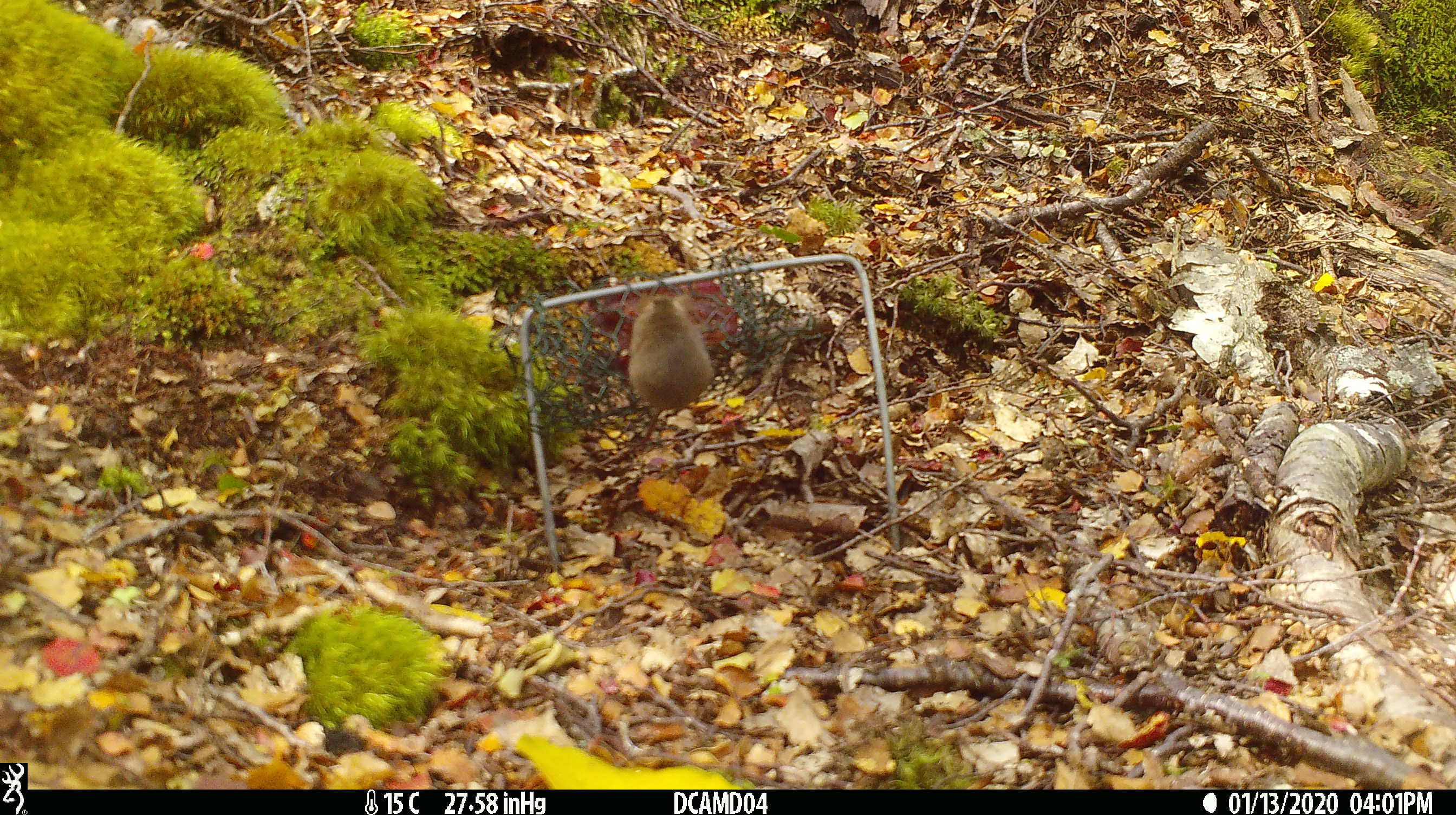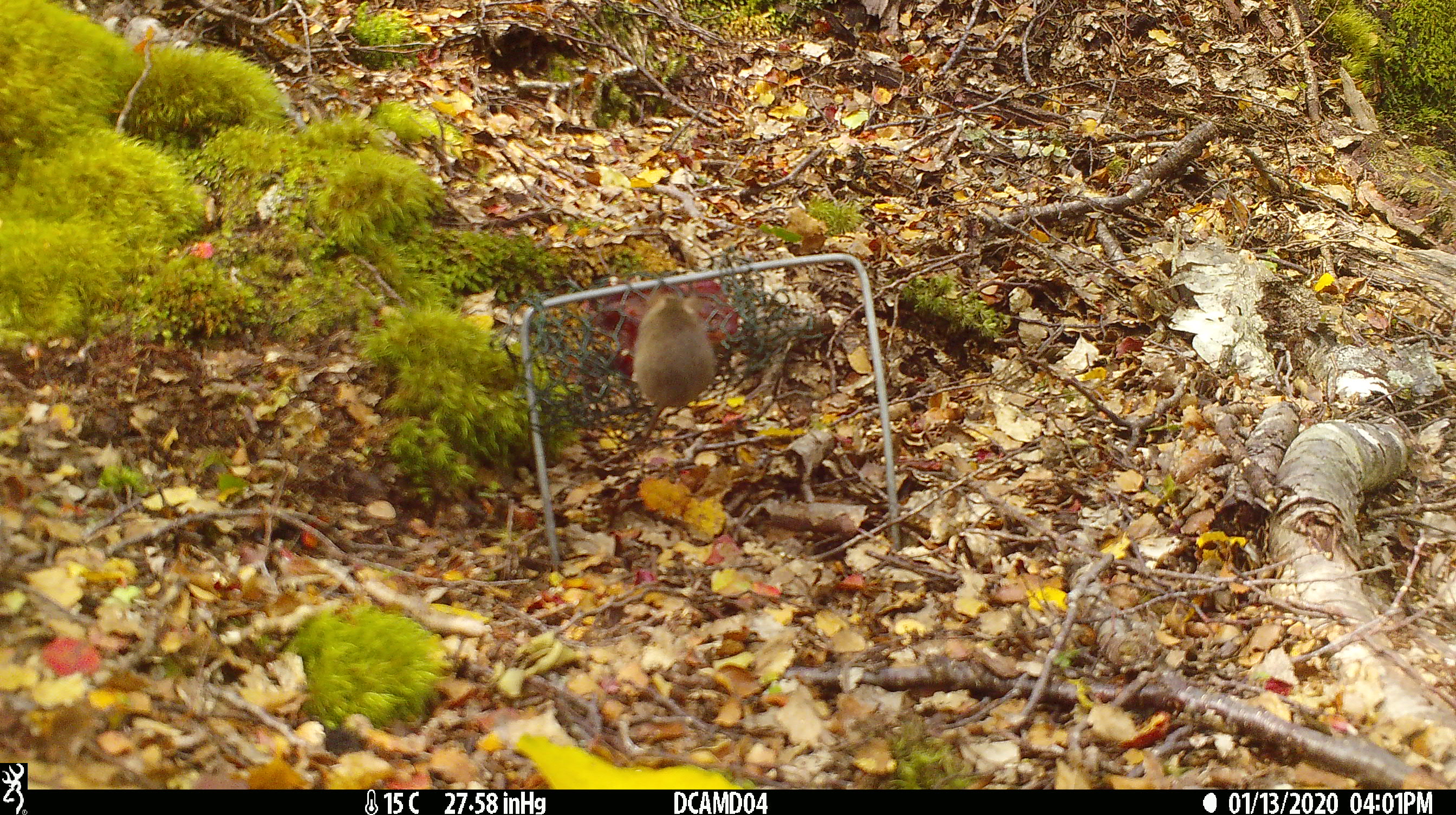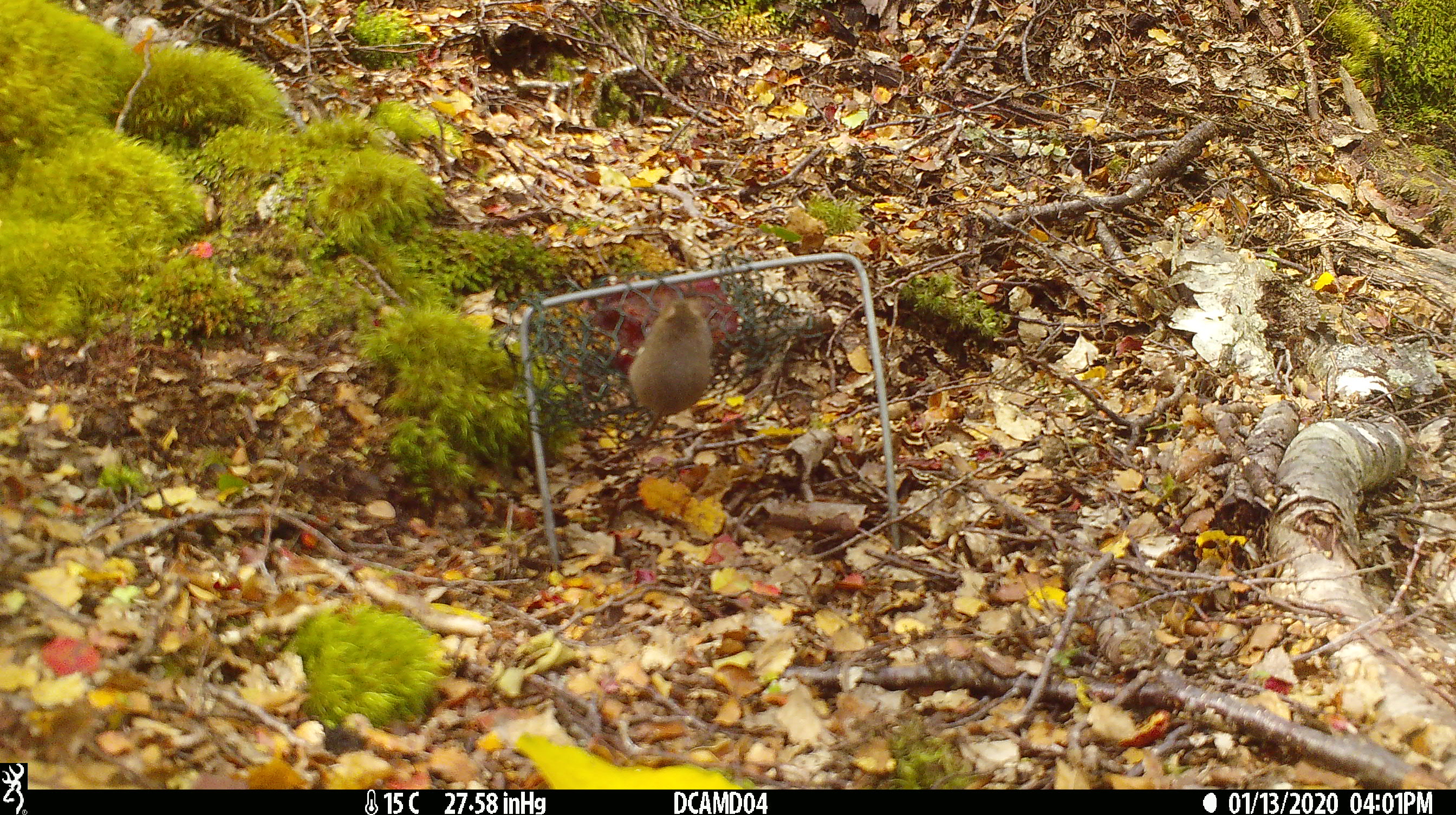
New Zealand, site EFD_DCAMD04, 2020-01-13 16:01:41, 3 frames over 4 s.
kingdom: Animalia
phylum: Chordata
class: Mammalia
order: Rodentia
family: Muridae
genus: Mus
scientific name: Mus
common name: mouse